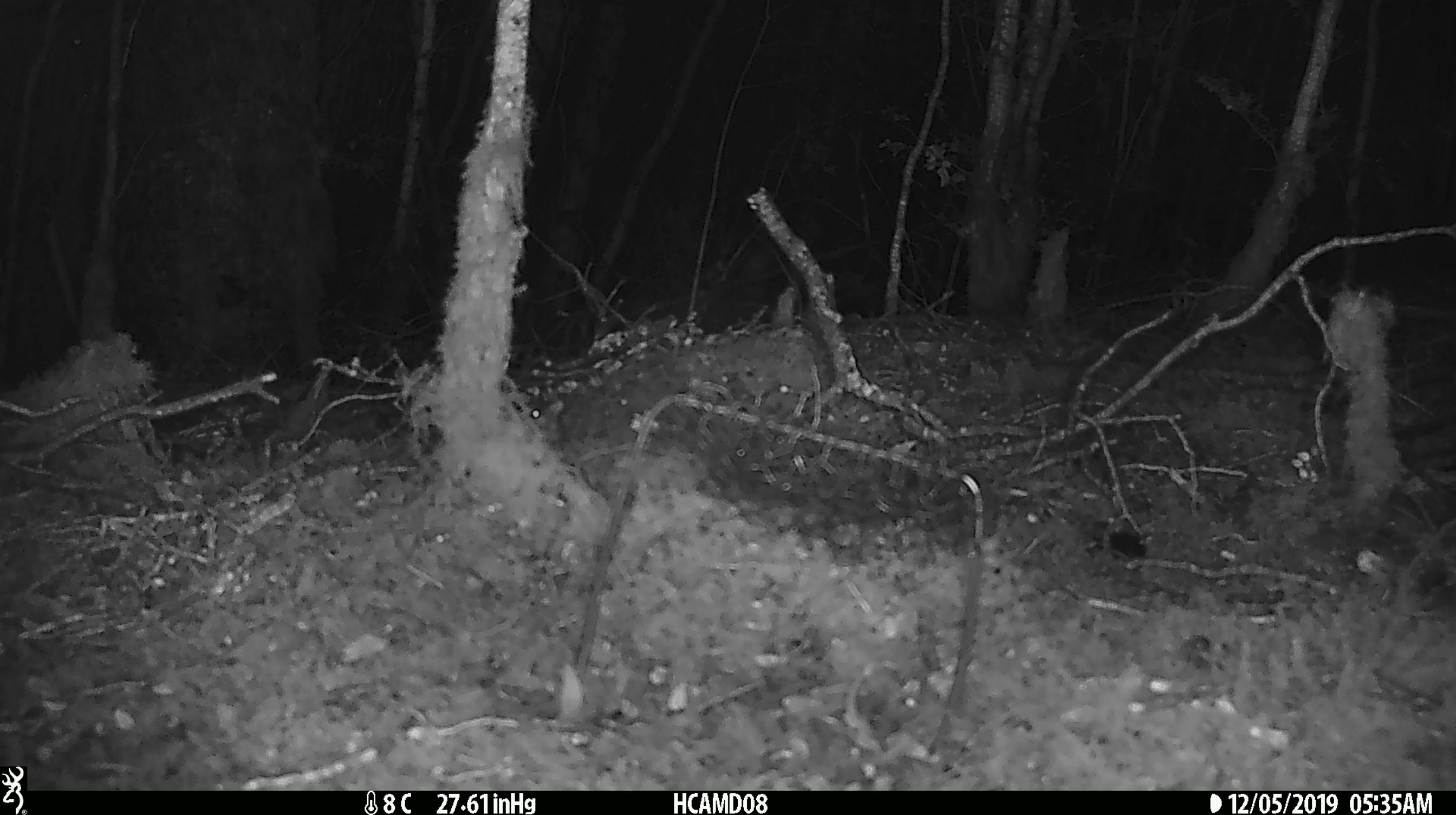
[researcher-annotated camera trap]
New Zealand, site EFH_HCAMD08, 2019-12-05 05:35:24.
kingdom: Animalia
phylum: Chordata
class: Mammalia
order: Rodentia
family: Muridae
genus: Mus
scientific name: Mus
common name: mouse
Mouse (Mus).